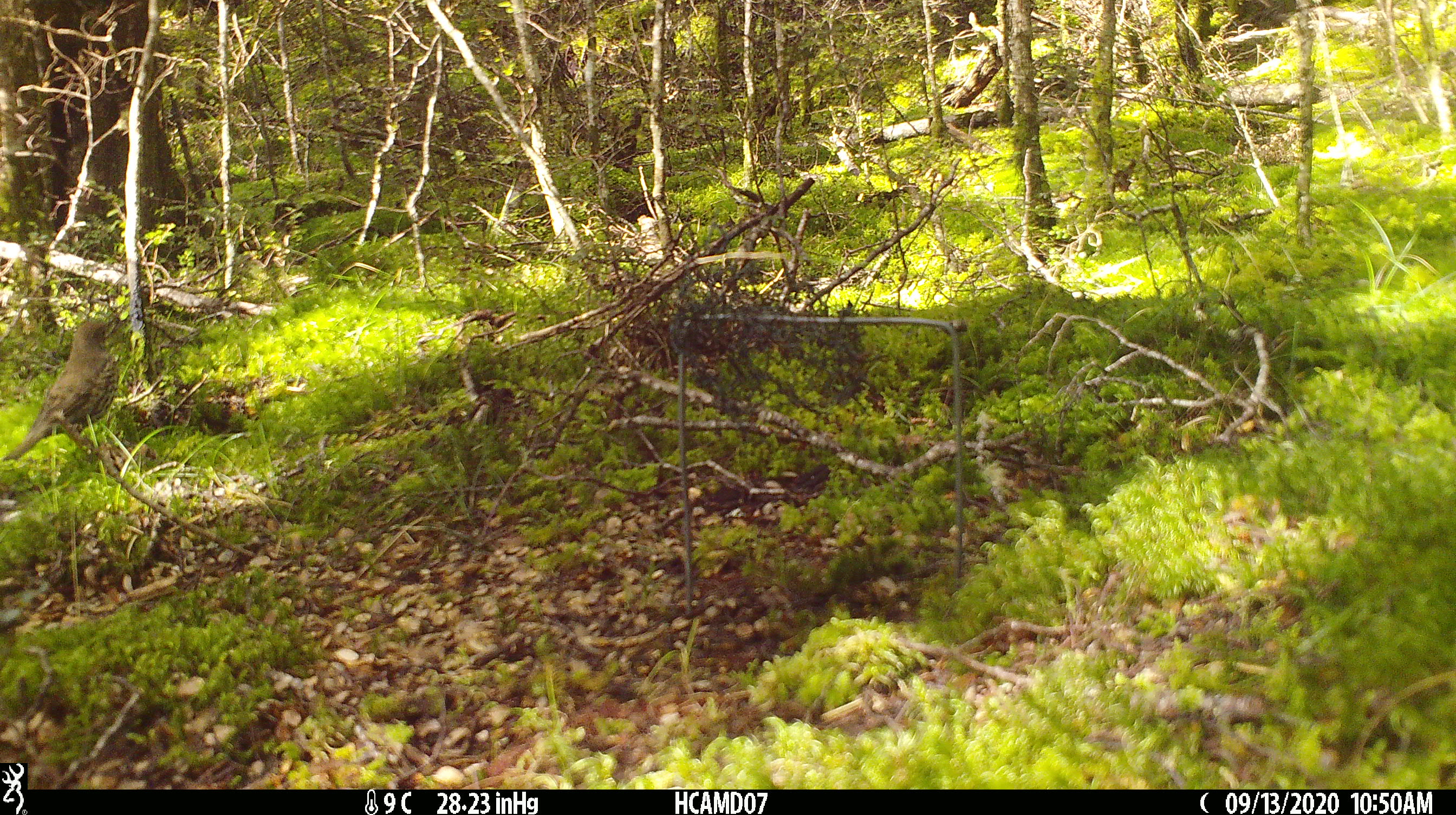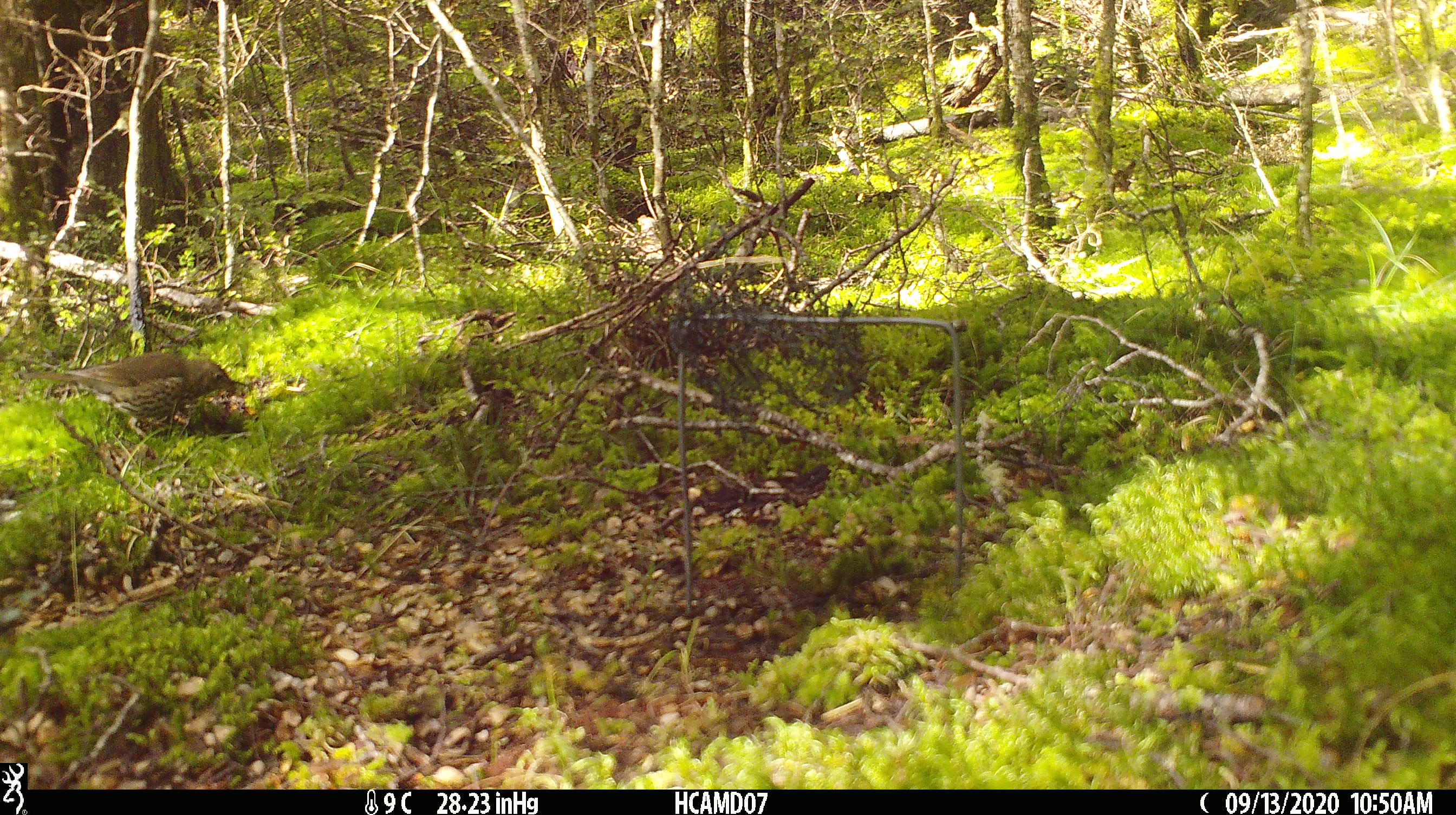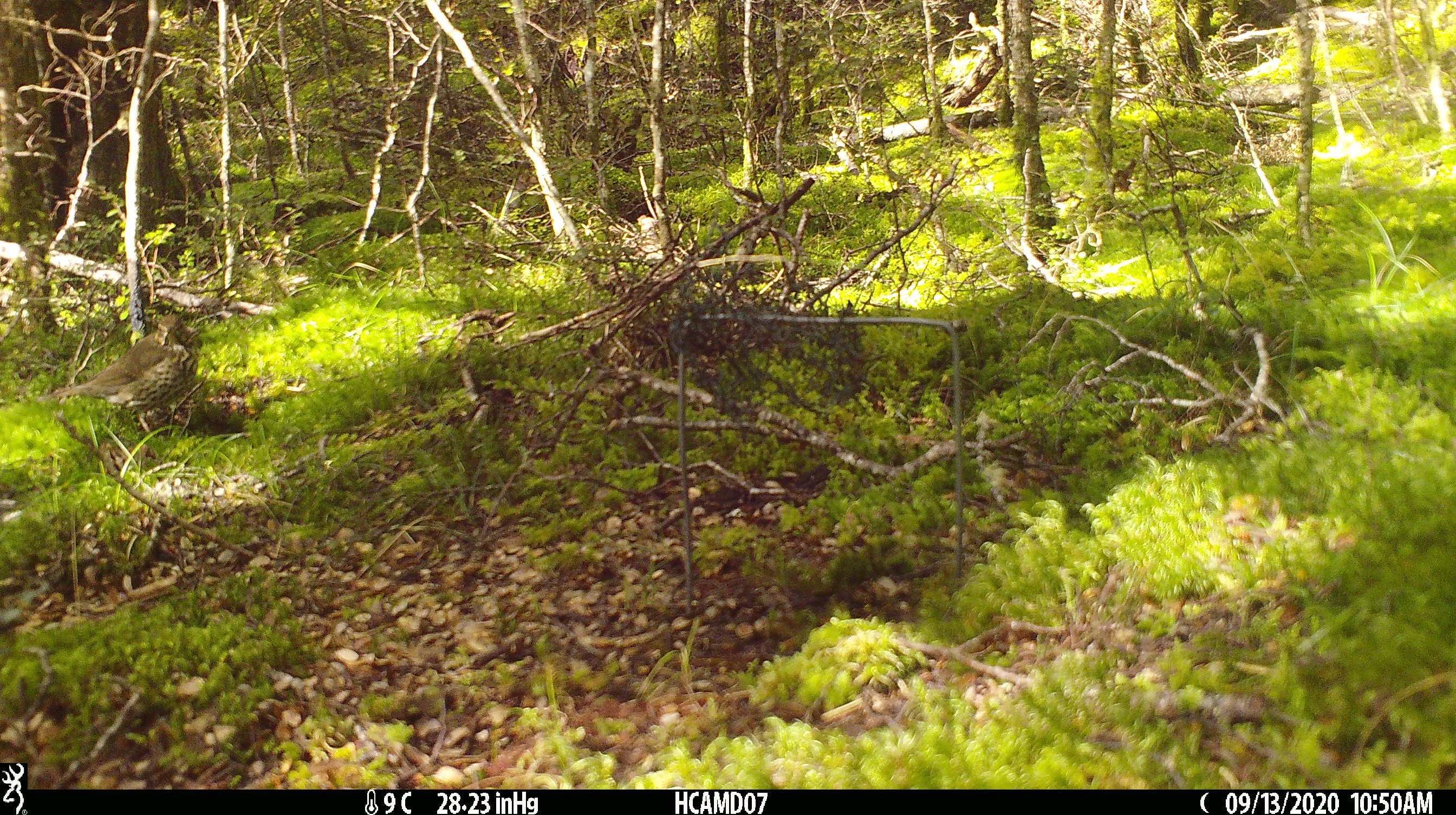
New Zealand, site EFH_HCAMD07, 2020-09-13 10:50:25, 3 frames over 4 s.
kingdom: Animalia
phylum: Chordata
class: Aves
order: Passeriformes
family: Turdidae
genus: Turdus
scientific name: Turdus philomelos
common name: song thrush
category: thrush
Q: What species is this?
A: Thrush (song thrush) (Turdus philomelos).